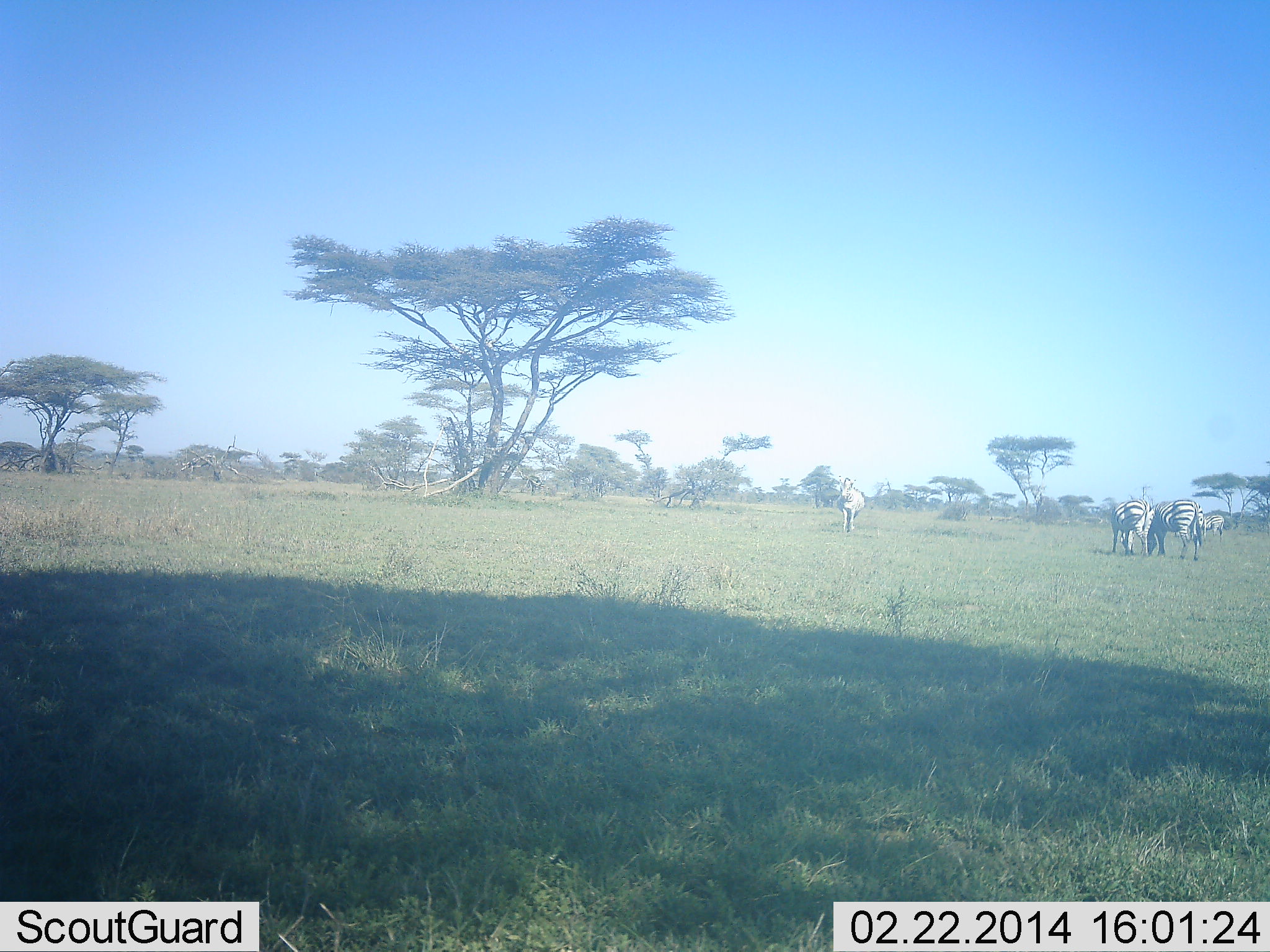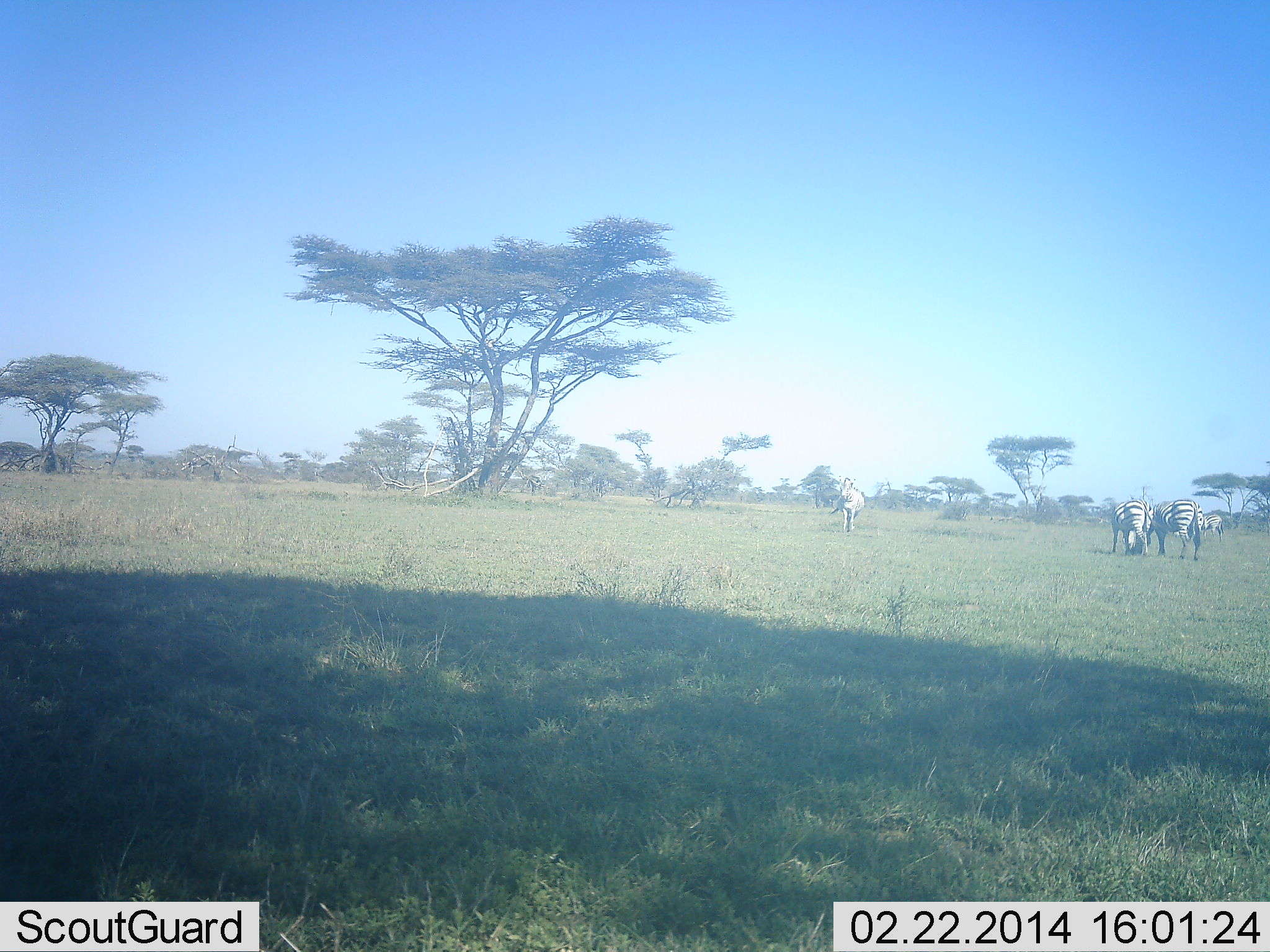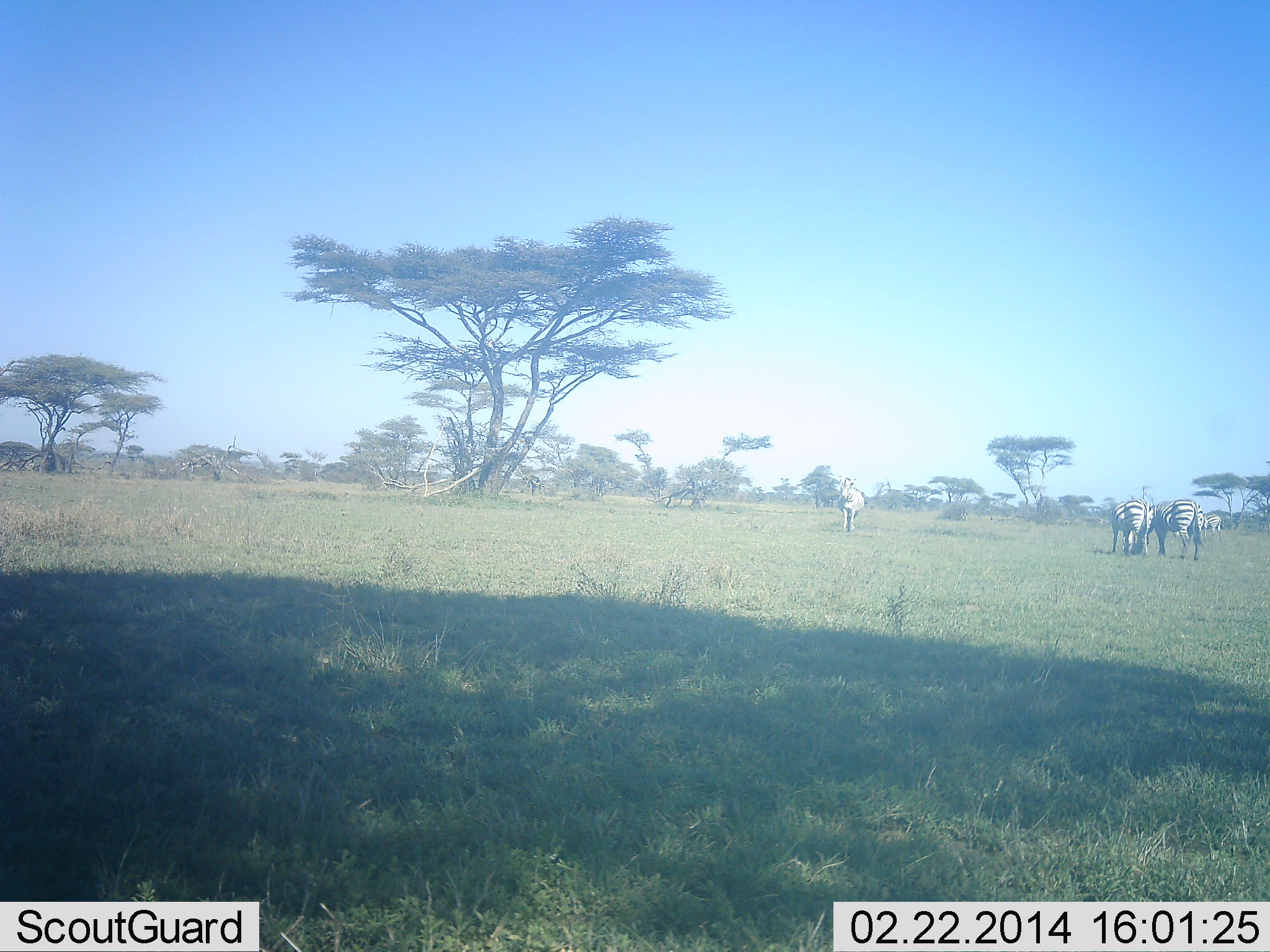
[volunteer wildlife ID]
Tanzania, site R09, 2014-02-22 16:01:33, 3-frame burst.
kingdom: Animalia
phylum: Chordata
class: Mammalia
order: Perissodactyla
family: Equidae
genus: Equus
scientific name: Equus quagga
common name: plains zebra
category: zebra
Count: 4.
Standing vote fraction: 60%.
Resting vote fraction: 0%.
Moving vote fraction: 0%.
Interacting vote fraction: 0%.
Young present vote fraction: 0%.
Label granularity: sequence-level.